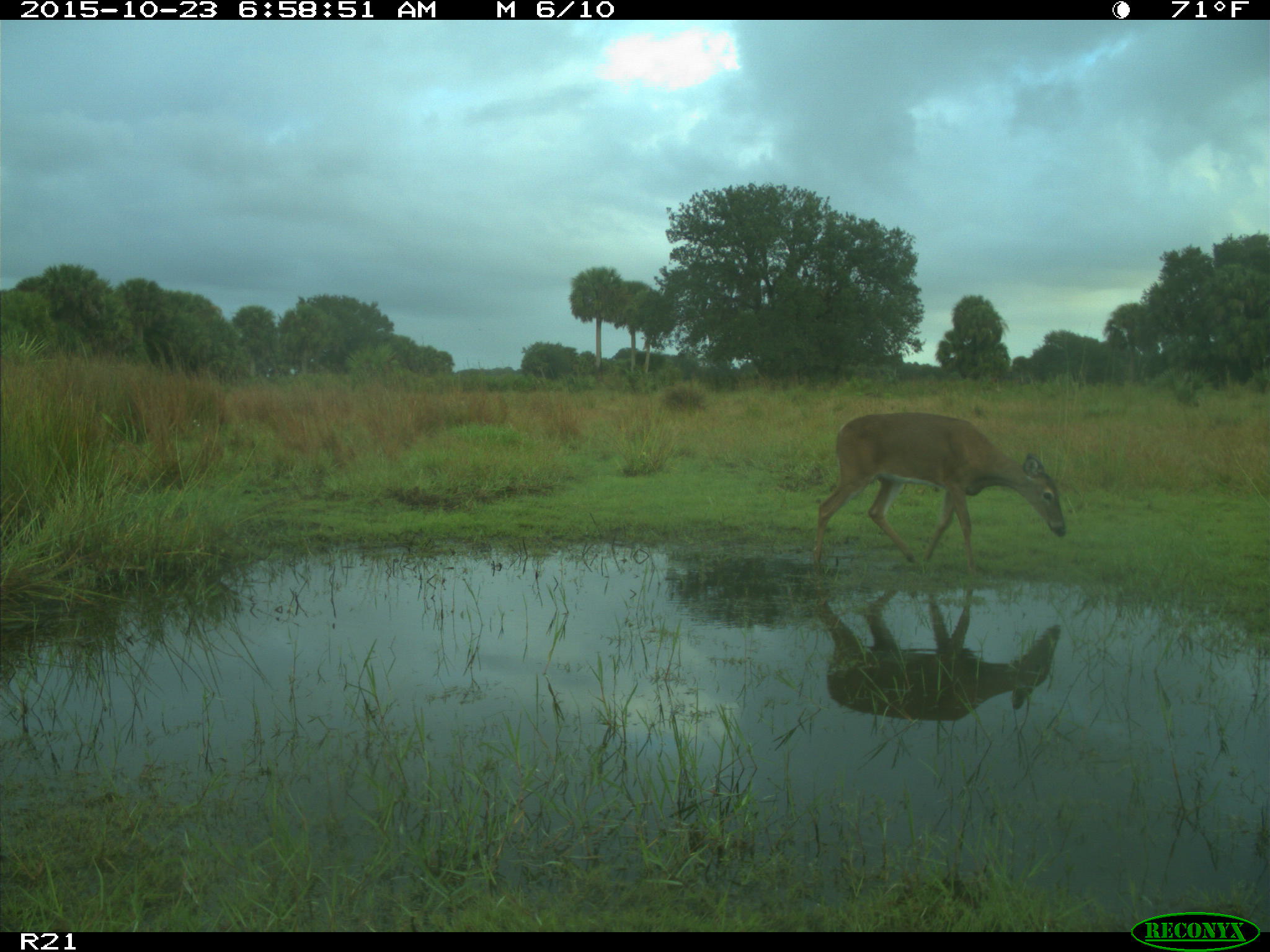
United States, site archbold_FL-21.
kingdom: Animalia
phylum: Chordata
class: Mammalia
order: Artiodactyla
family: Cervidae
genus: Odocoileus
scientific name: Odocoileus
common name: deer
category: unidentified deer